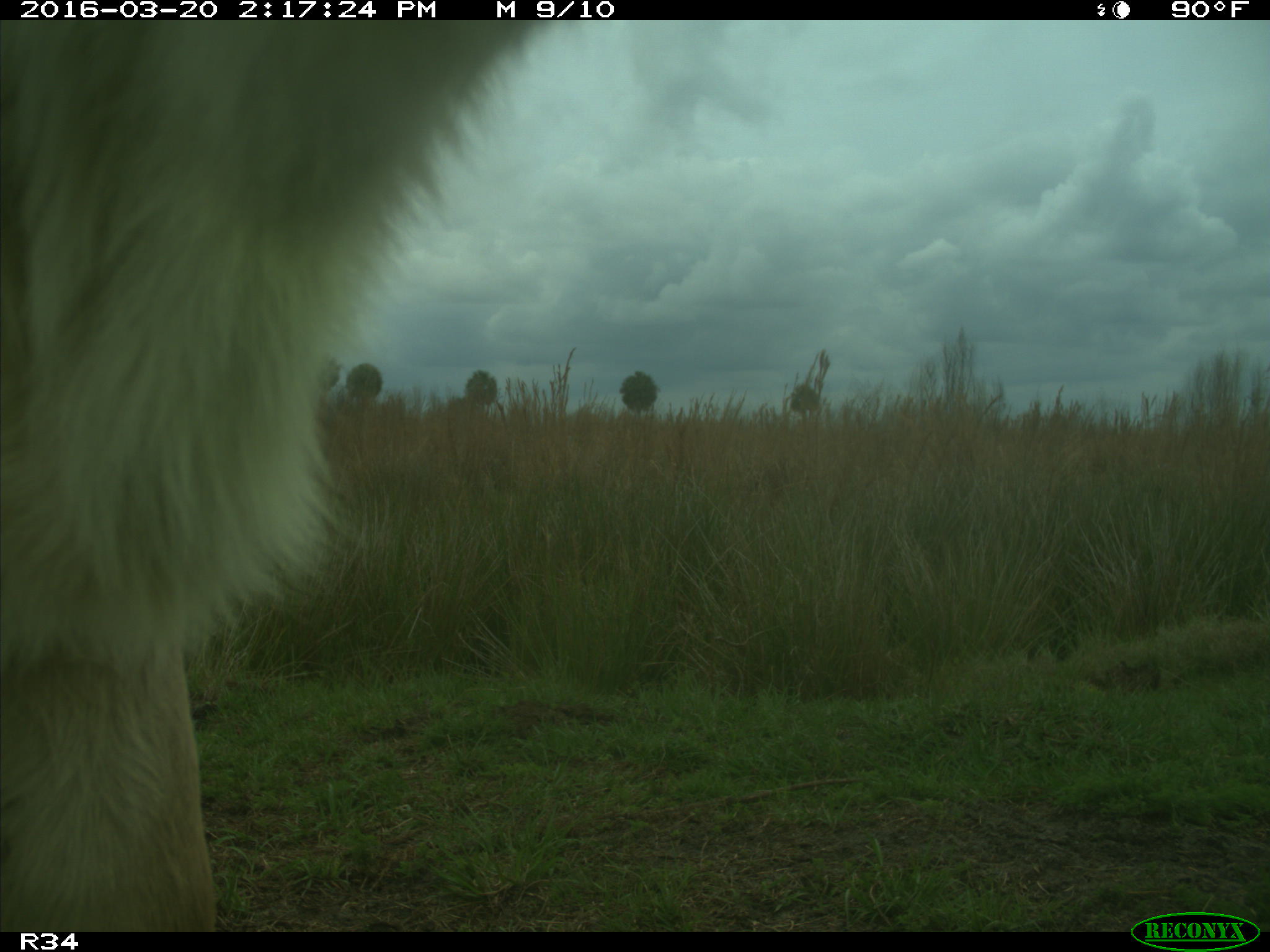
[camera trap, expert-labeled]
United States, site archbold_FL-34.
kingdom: Animalia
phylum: Chordata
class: Mammalia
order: Artiodactyla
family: Bovidae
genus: Bos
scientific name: Bos taurus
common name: domestic cow